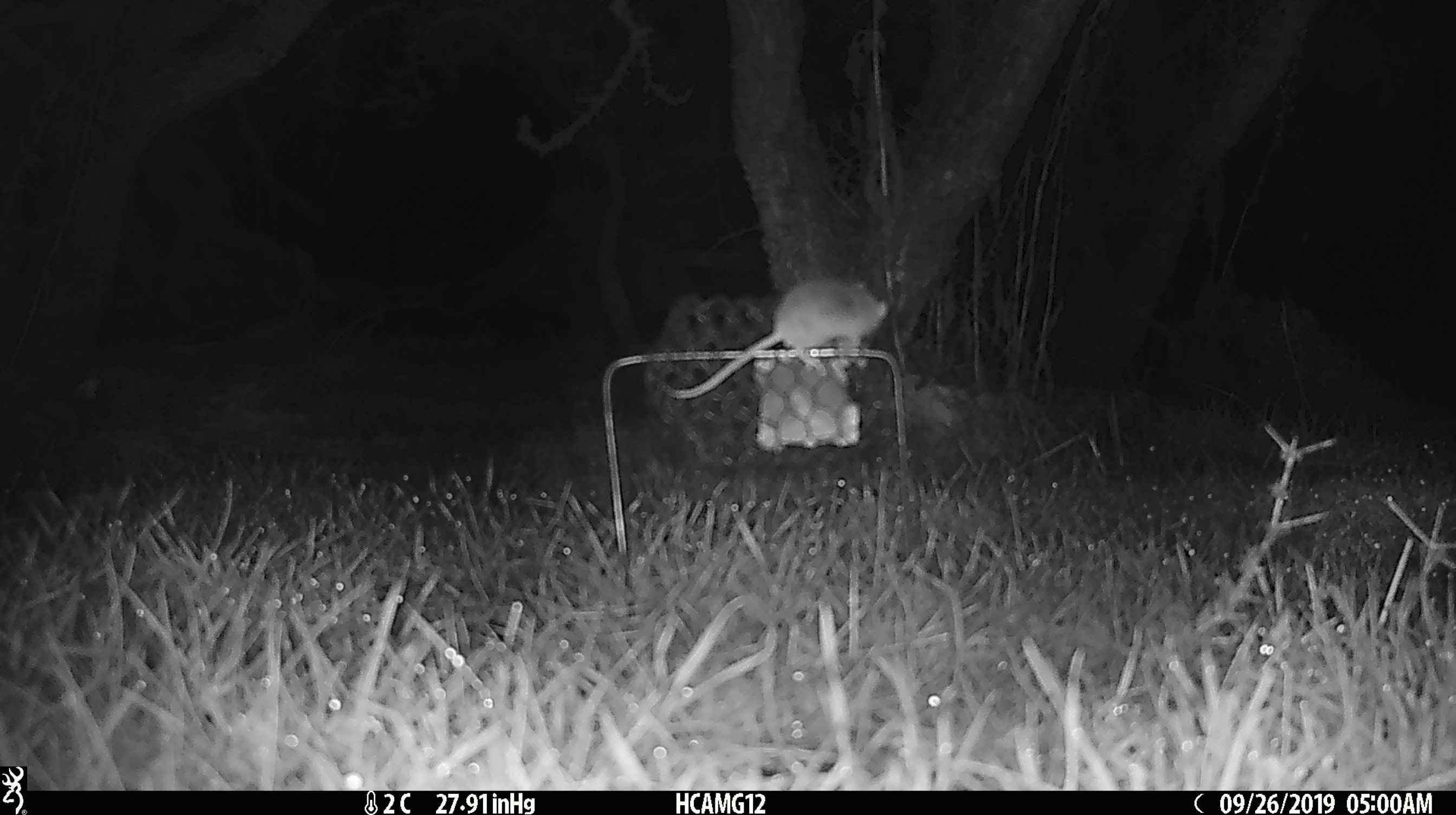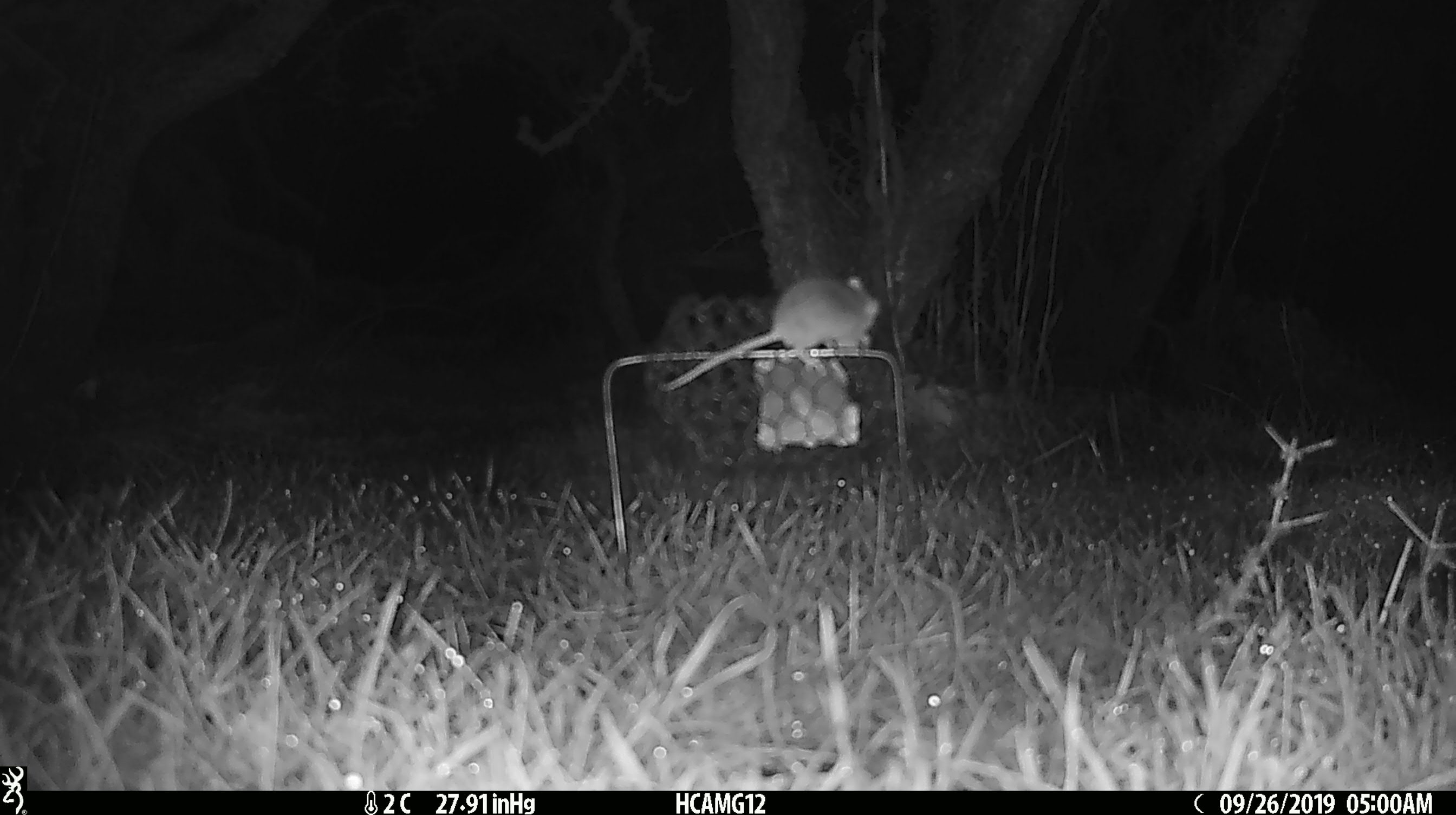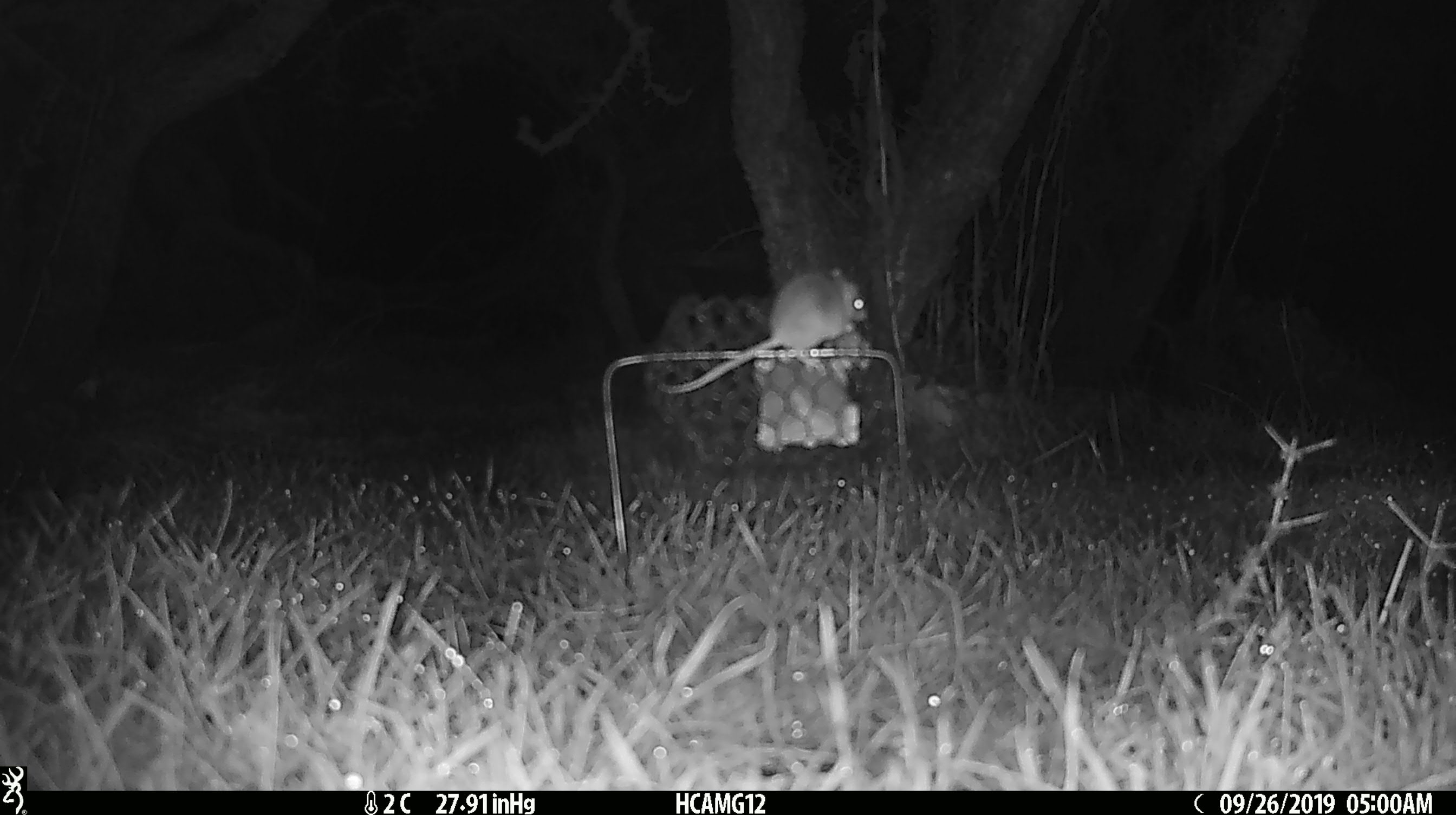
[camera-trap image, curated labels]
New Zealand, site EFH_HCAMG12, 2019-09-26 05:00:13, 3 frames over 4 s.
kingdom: Animalia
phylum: Chordata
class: Mammalia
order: Rodentia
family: Muridae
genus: Mus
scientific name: Mus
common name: mouse